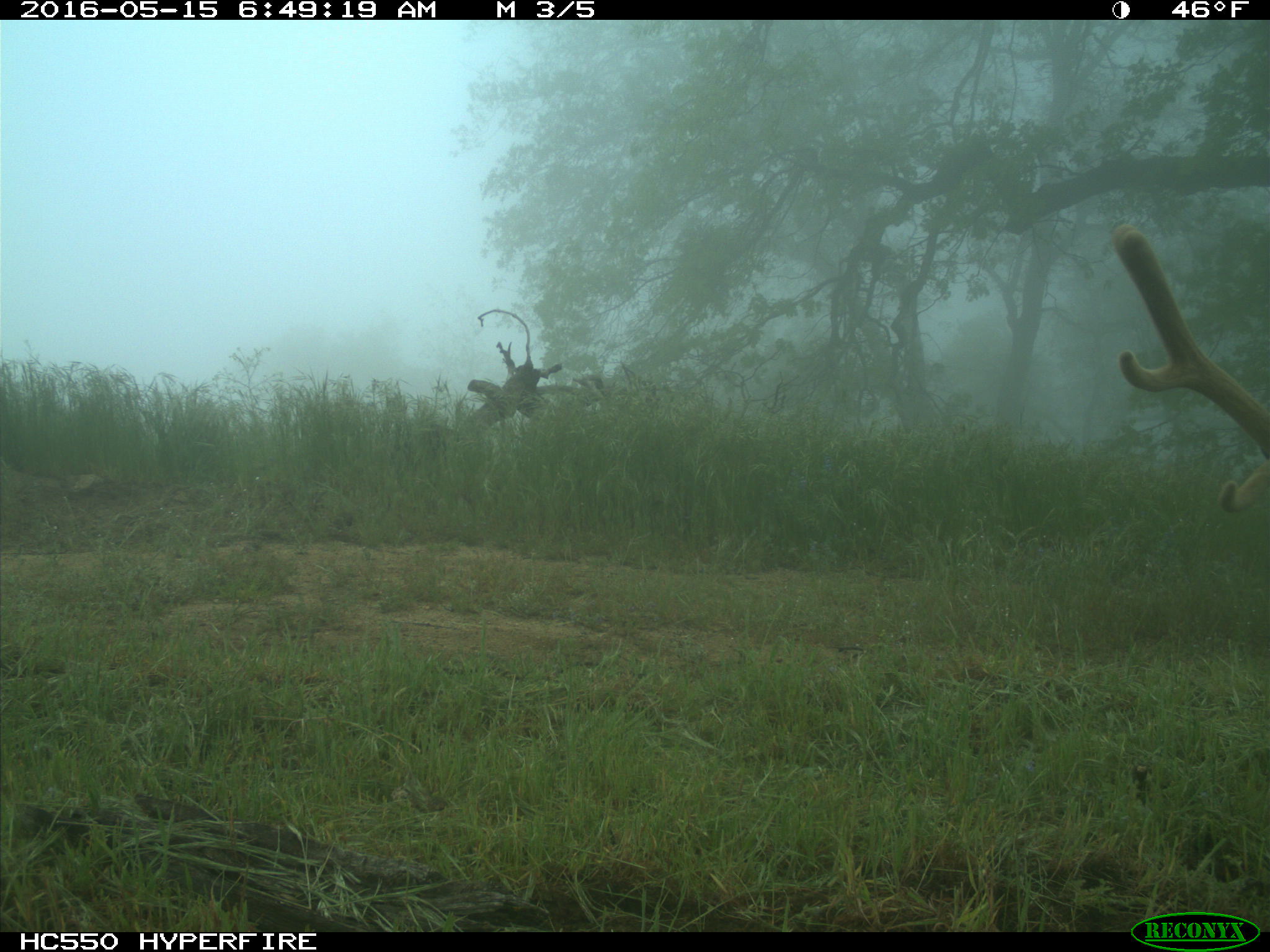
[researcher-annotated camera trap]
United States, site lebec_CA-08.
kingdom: Animalia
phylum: Chordata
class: Mammalia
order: Artiodactyla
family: Cervidae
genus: Cervus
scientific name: Cervus canadensis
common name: elk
Cervus canadensis (elk).